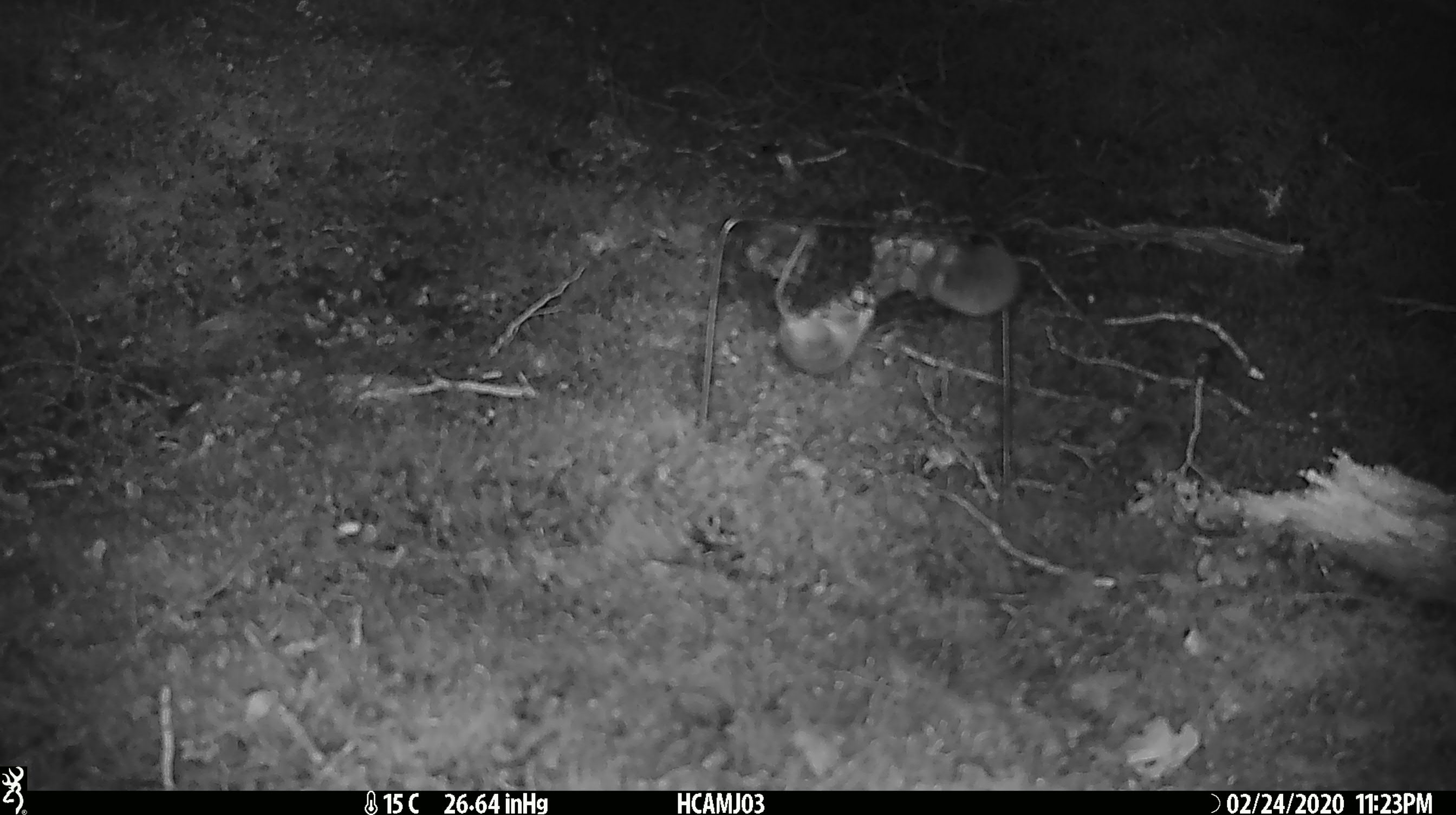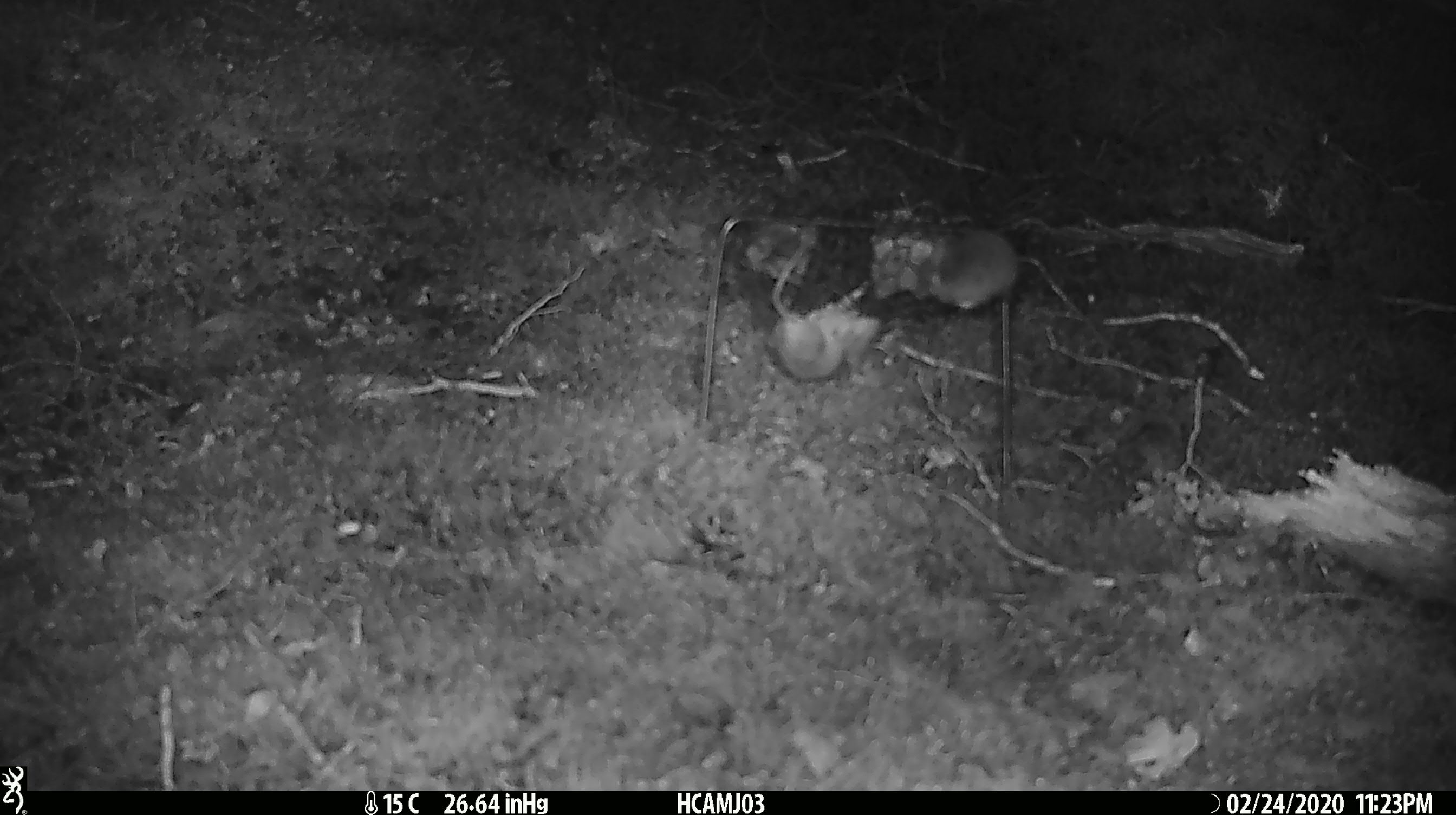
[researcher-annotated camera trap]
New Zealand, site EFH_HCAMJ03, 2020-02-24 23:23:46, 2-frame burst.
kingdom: Animalia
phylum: Chordata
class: Mammalia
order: Rodentia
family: Muridae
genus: Mus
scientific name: Mus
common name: mouse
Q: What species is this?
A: Mouse (Mus).